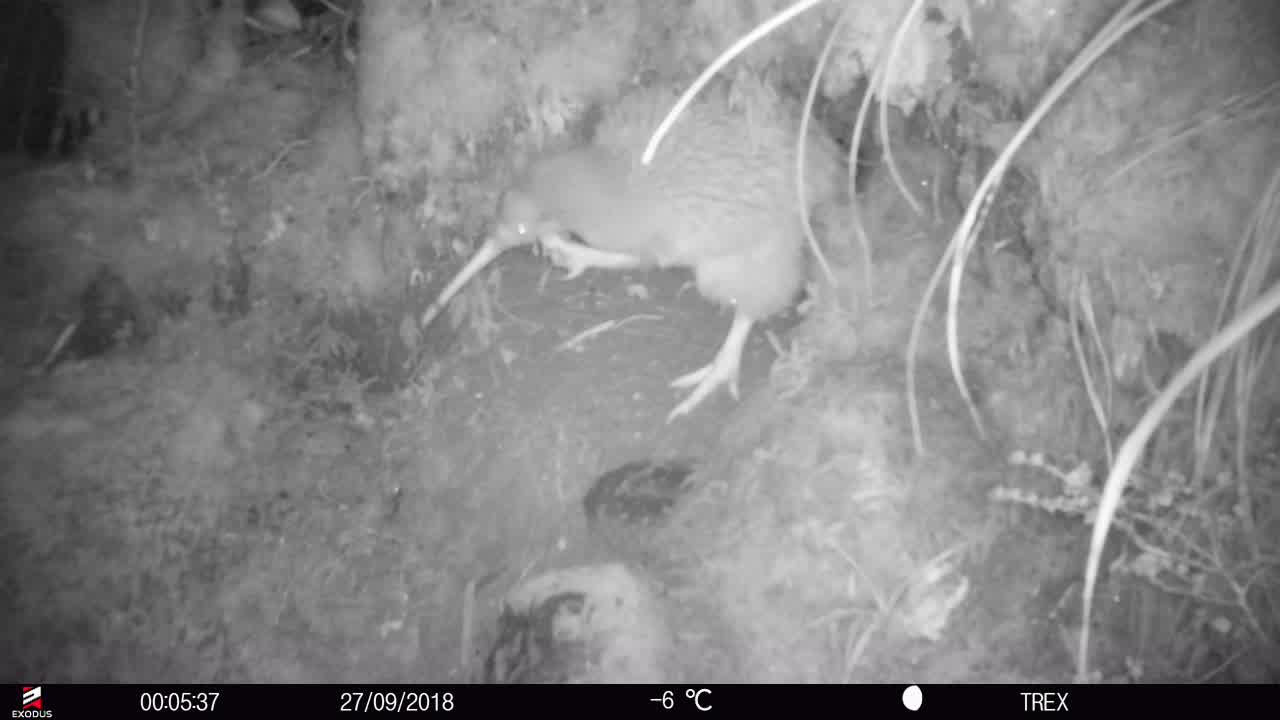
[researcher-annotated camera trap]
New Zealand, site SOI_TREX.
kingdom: Animalia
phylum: Chordata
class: Aves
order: Apterygiformes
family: Apterygidae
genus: Apteryx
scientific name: Apteryx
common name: kiwi